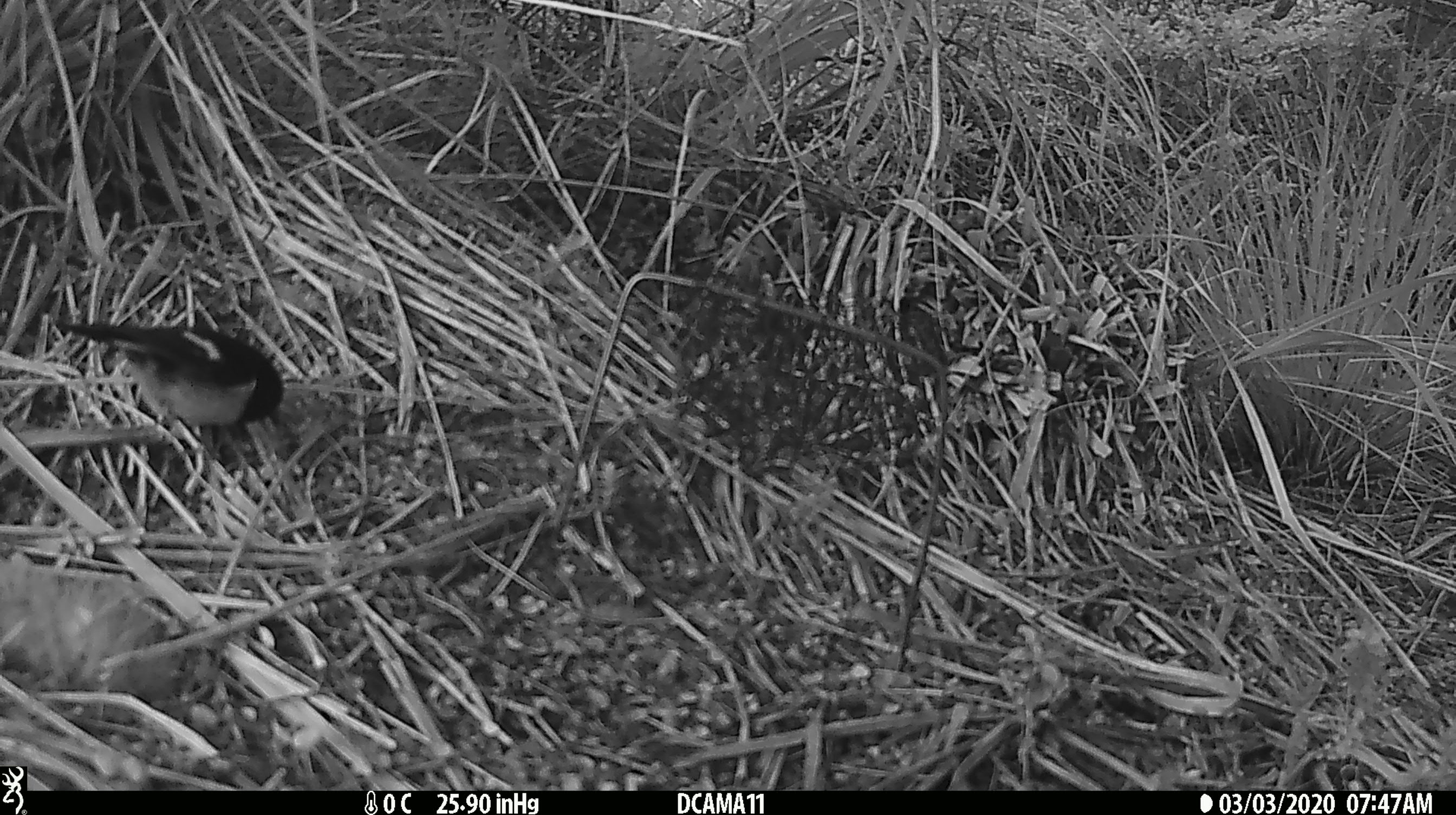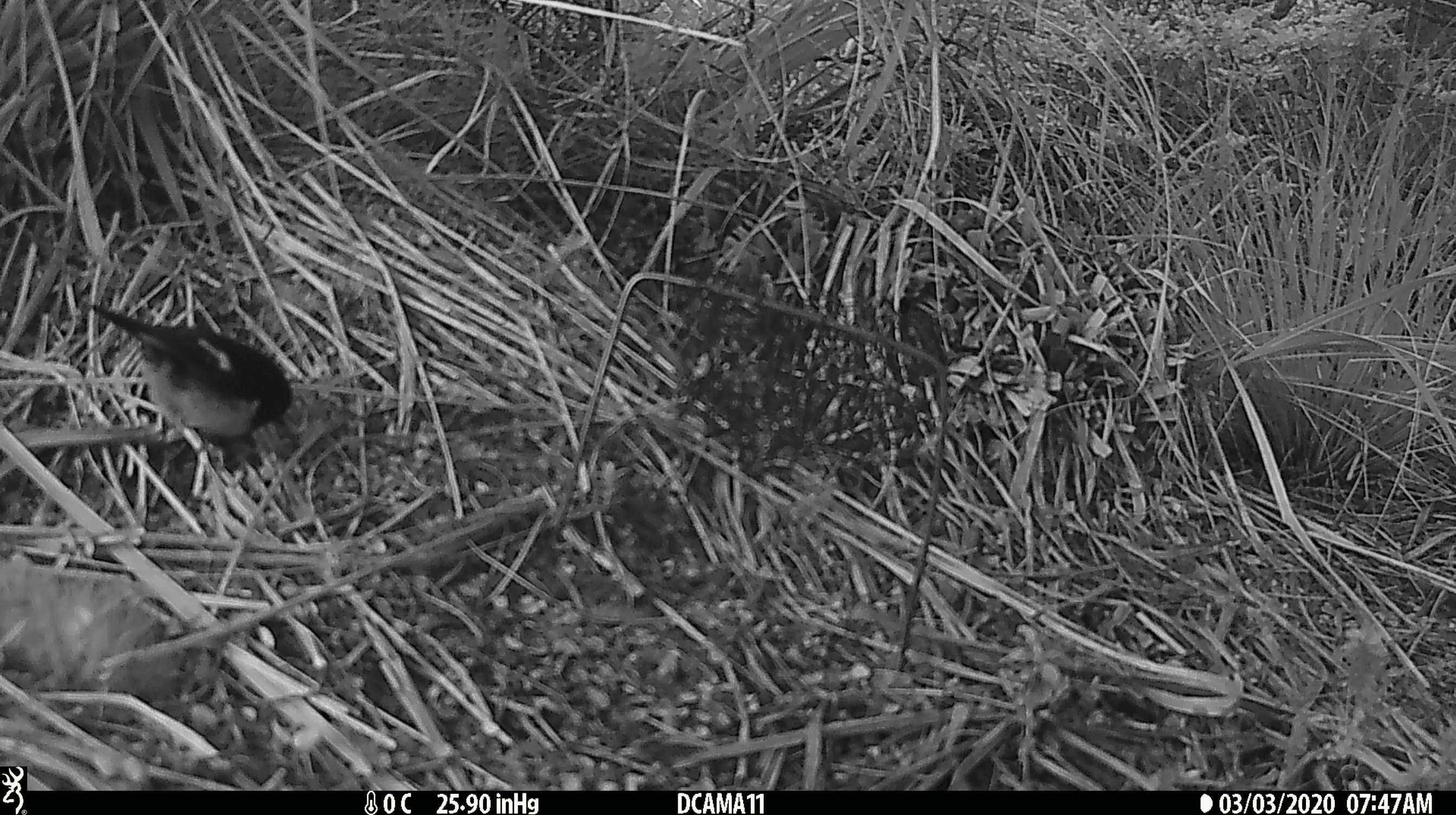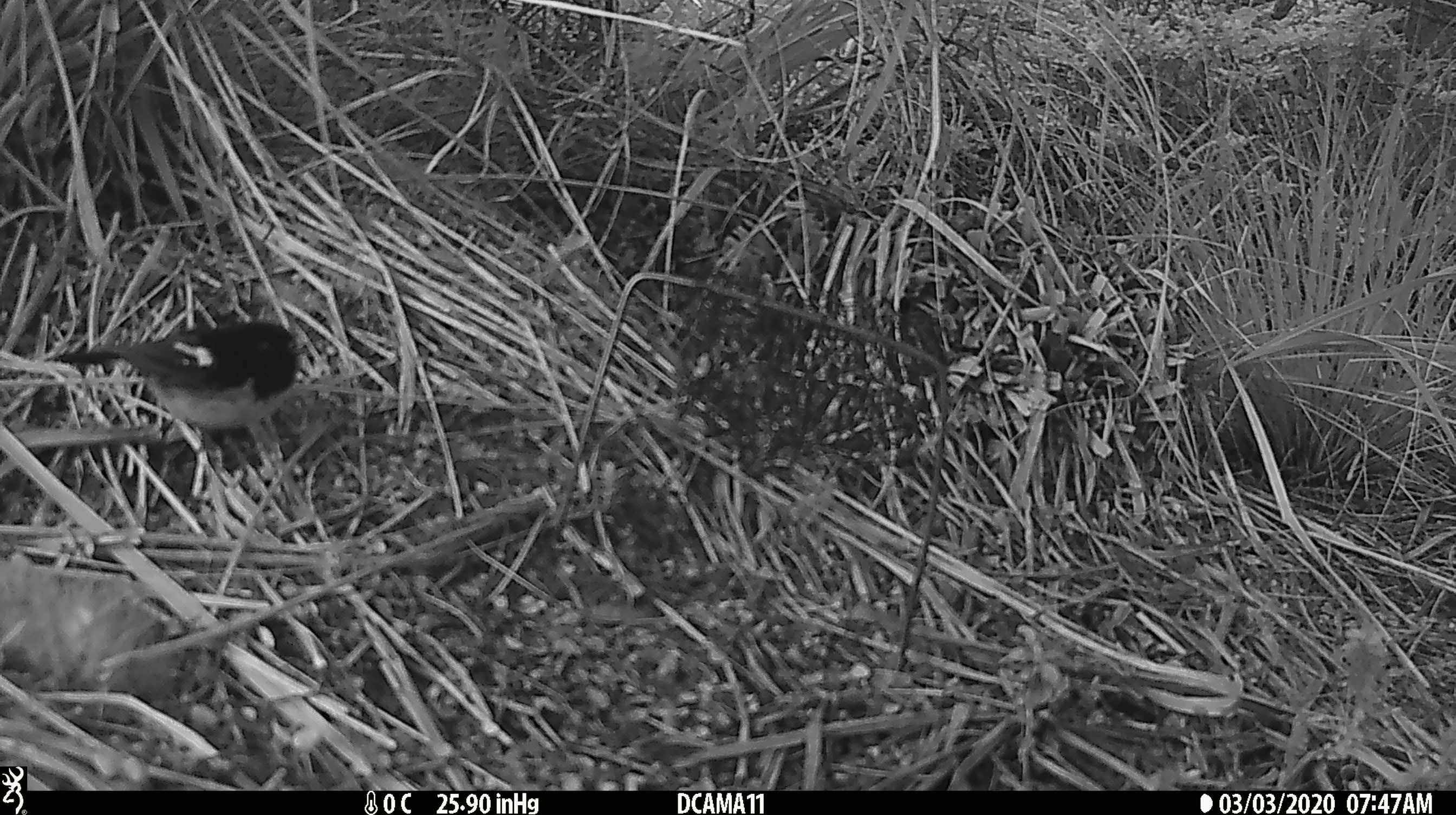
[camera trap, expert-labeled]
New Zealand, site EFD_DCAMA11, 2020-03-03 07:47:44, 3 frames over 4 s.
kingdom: Animalia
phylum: Chordata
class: Aves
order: Passeriformes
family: Petroicidae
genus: Petroica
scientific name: Petroica macrocephala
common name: tomtit